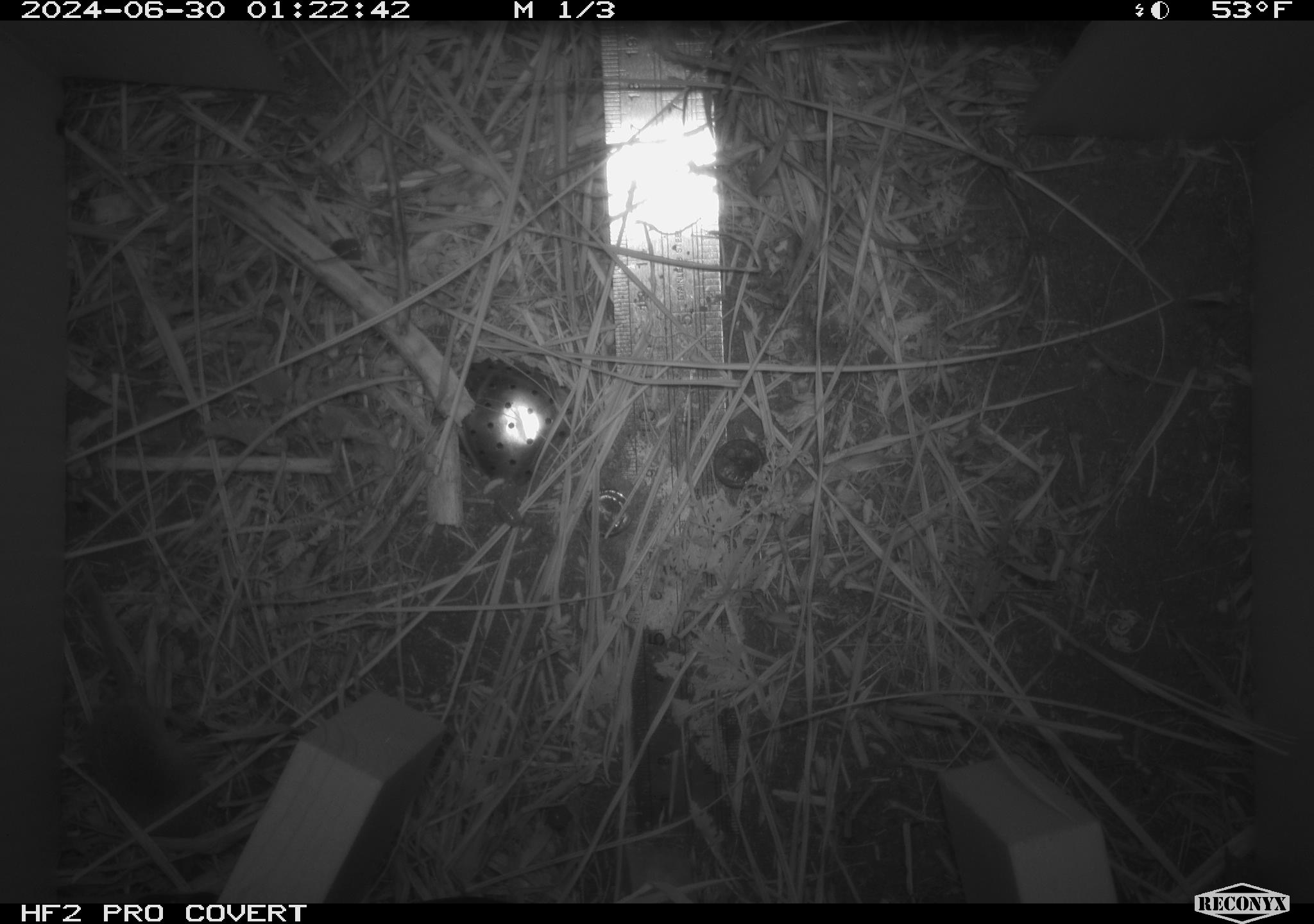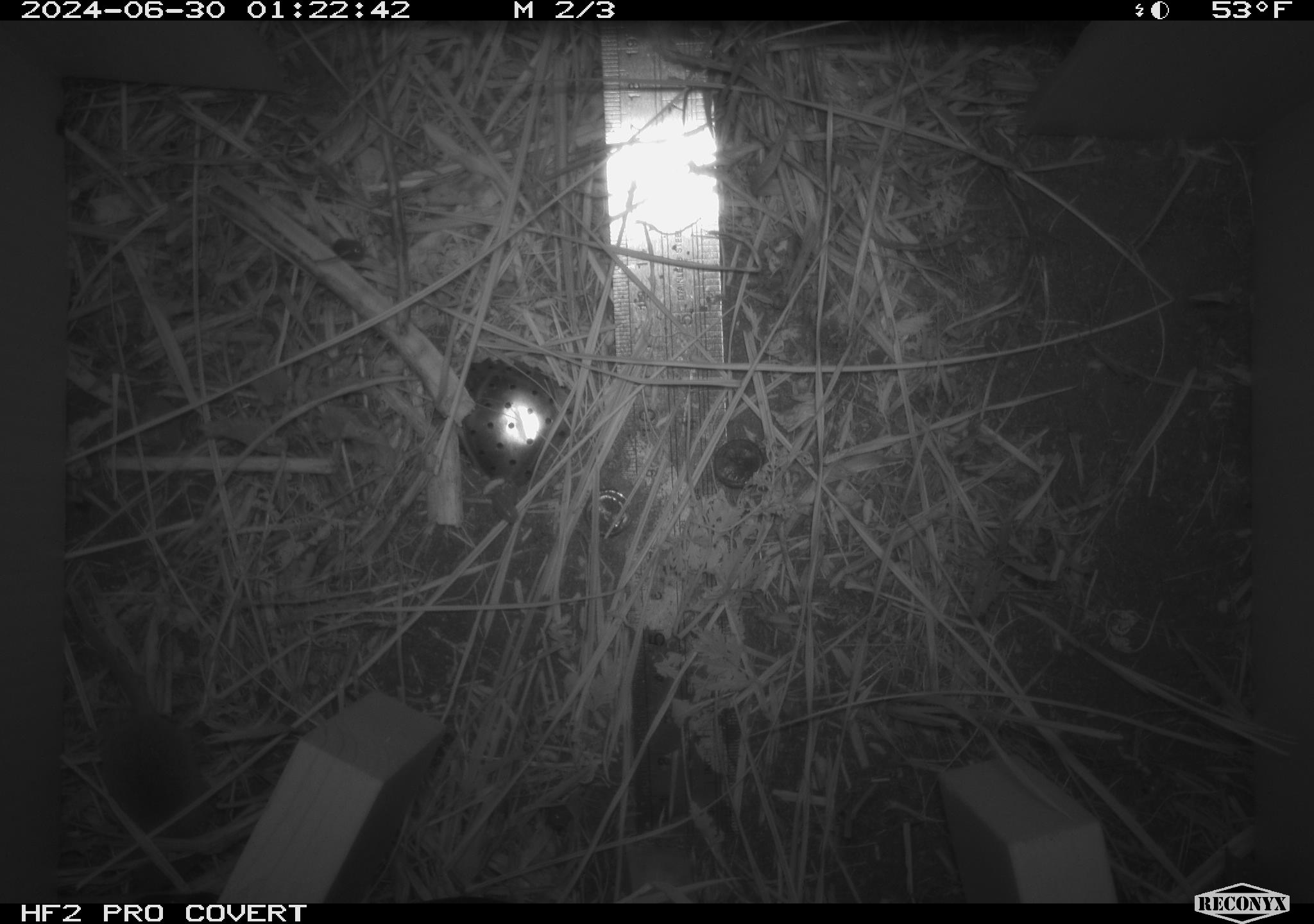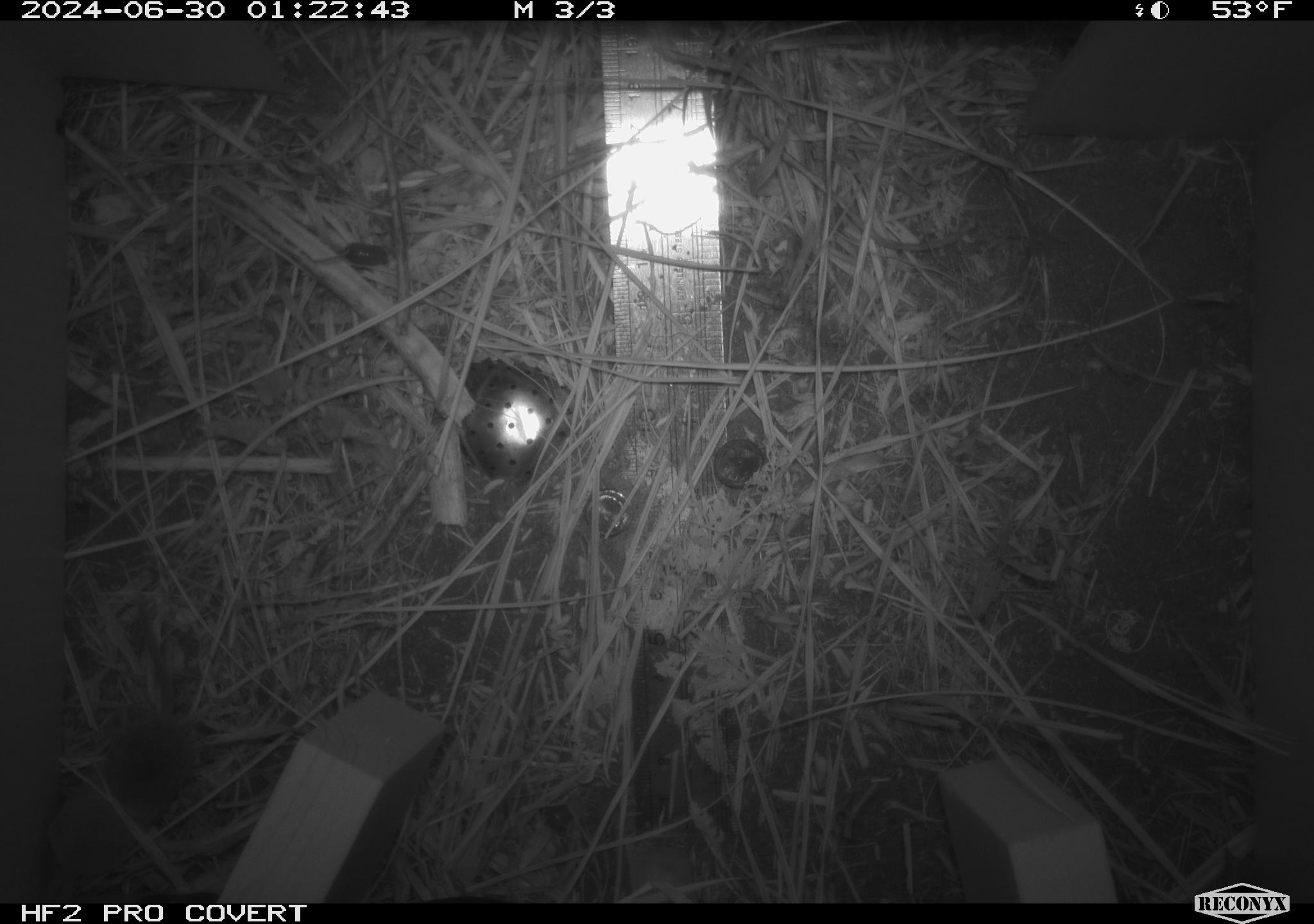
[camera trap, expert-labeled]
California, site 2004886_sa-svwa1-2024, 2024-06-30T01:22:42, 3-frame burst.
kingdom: Animalia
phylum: Chordata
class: Mammalia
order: Eulipotyphla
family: Soricidae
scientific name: Soricidae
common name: shrews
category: soricidae family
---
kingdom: Animalia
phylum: Arthropoda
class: Malacostraca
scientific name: Malacostraca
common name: amphipods, crabs, isopods, krill, lobsters and shrimps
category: malacostracan